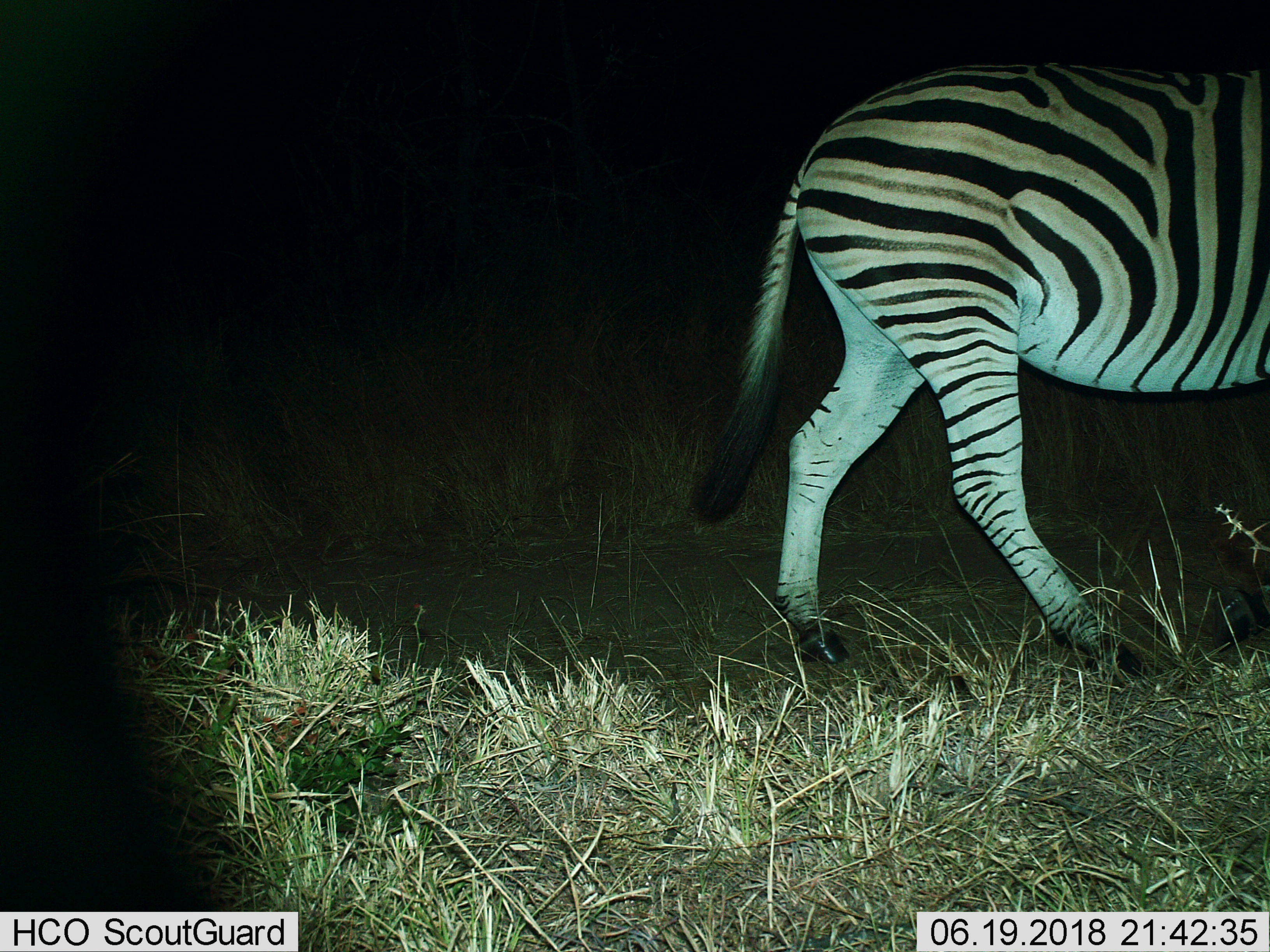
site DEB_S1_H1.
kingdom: Animalia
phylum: Chordata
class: Mammalia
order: Perissodactyla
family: Equidae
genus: Equus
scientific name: Equus quagga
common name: plains zebra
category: zebraplains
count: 1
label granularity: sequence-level